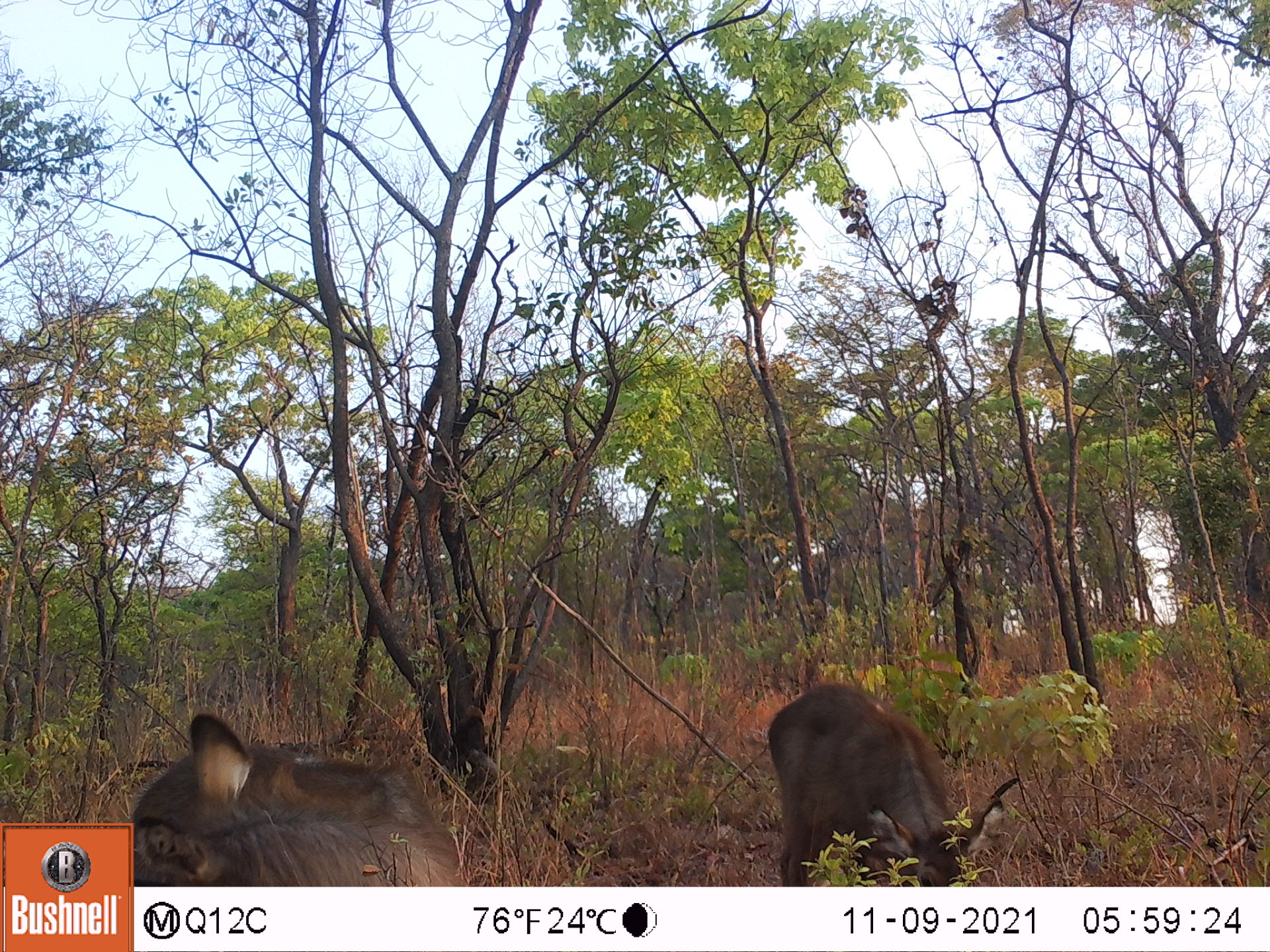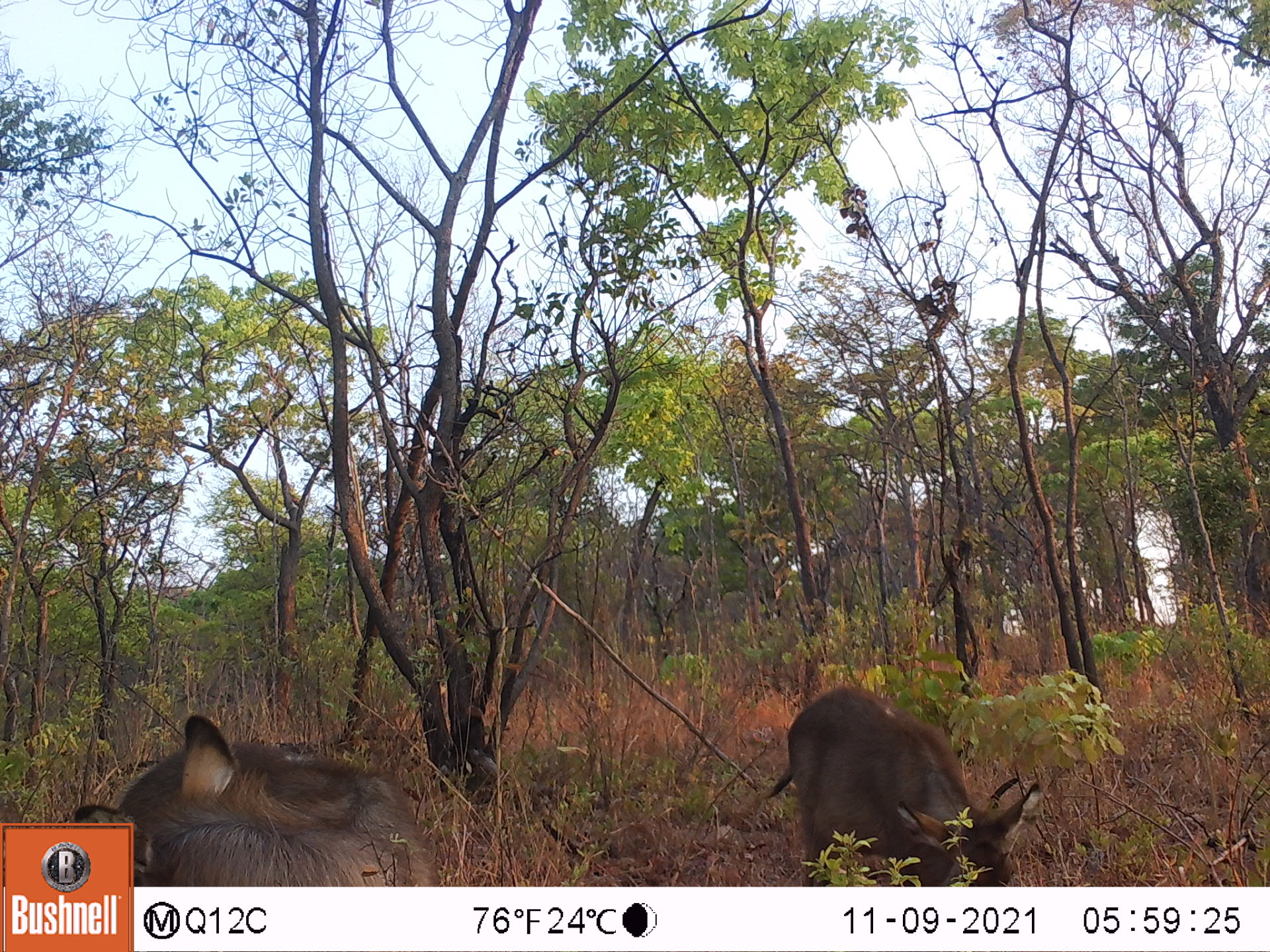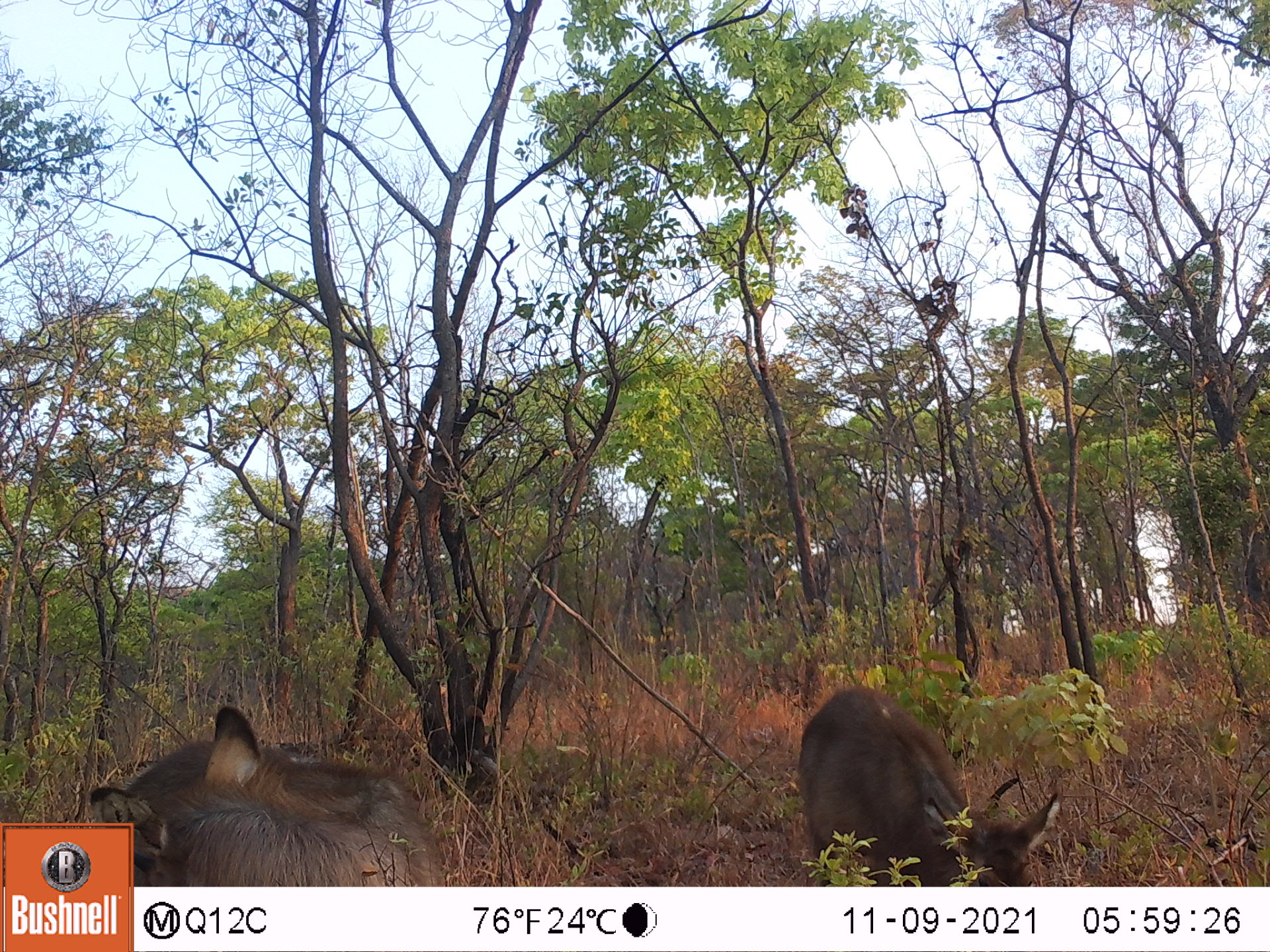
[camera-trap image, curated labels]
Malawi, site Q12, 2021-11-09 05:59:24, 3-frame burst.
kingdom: Animalia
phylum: Chordata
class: Mammalia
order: Artiodactyla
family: Bovidae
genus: Kobus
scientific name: Kobus ellipsiprymnus ellipsiprymnus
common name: common waterbuck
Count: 2.